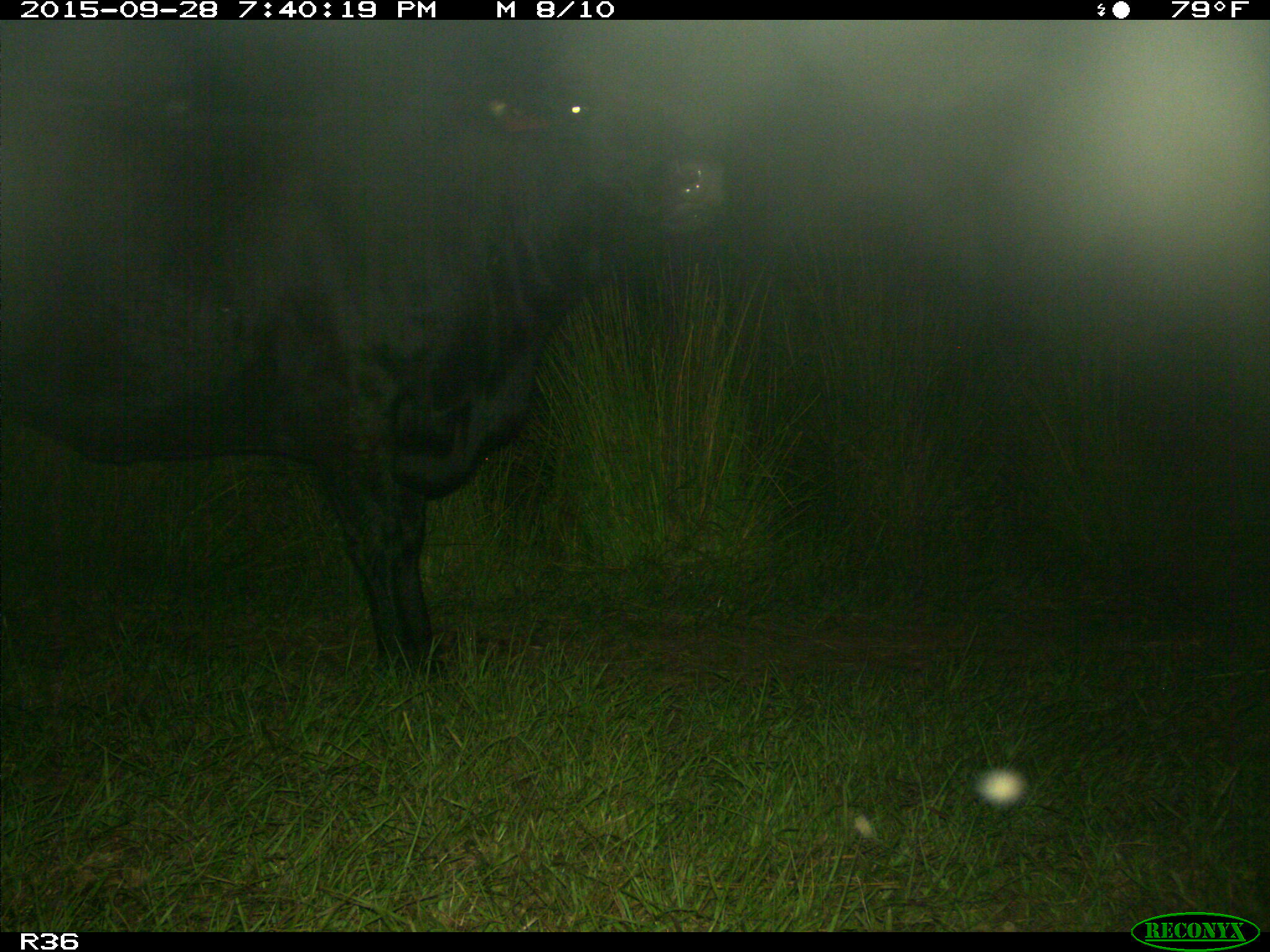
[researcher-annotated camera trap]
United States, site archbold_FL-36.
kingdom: Animalia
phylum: Chordata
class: Mammalia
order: Artiodactyla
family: Bovidae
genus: Bos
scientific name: Bos taurus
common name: domestic cow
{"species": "Bos taurus (domestic cow)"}